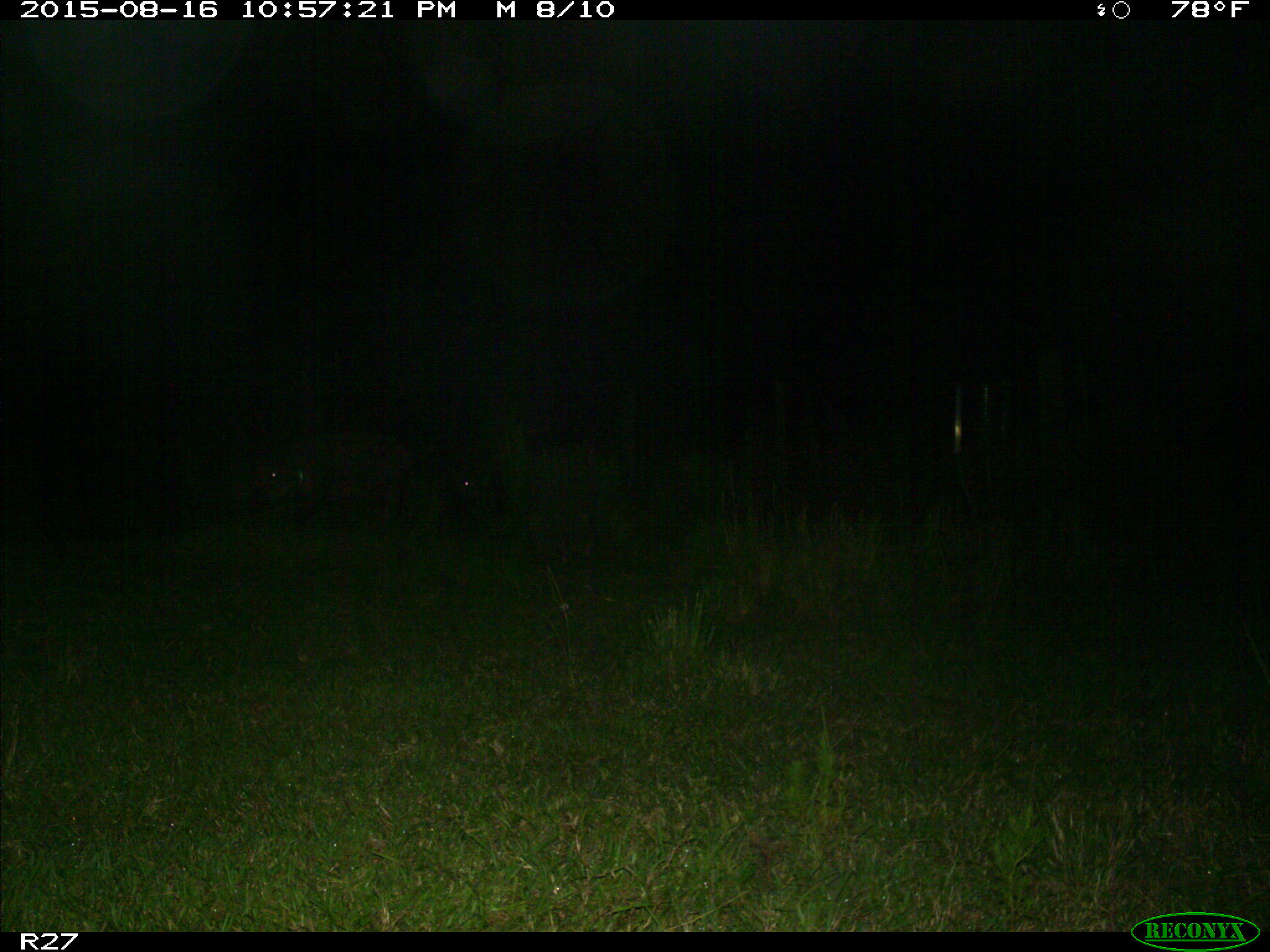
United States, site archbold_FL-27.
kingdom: Animalia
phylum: Chordata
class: Mammalia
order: Artiodactyla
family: Suidae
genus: Sus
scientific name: Sus scrofa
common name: wild boar